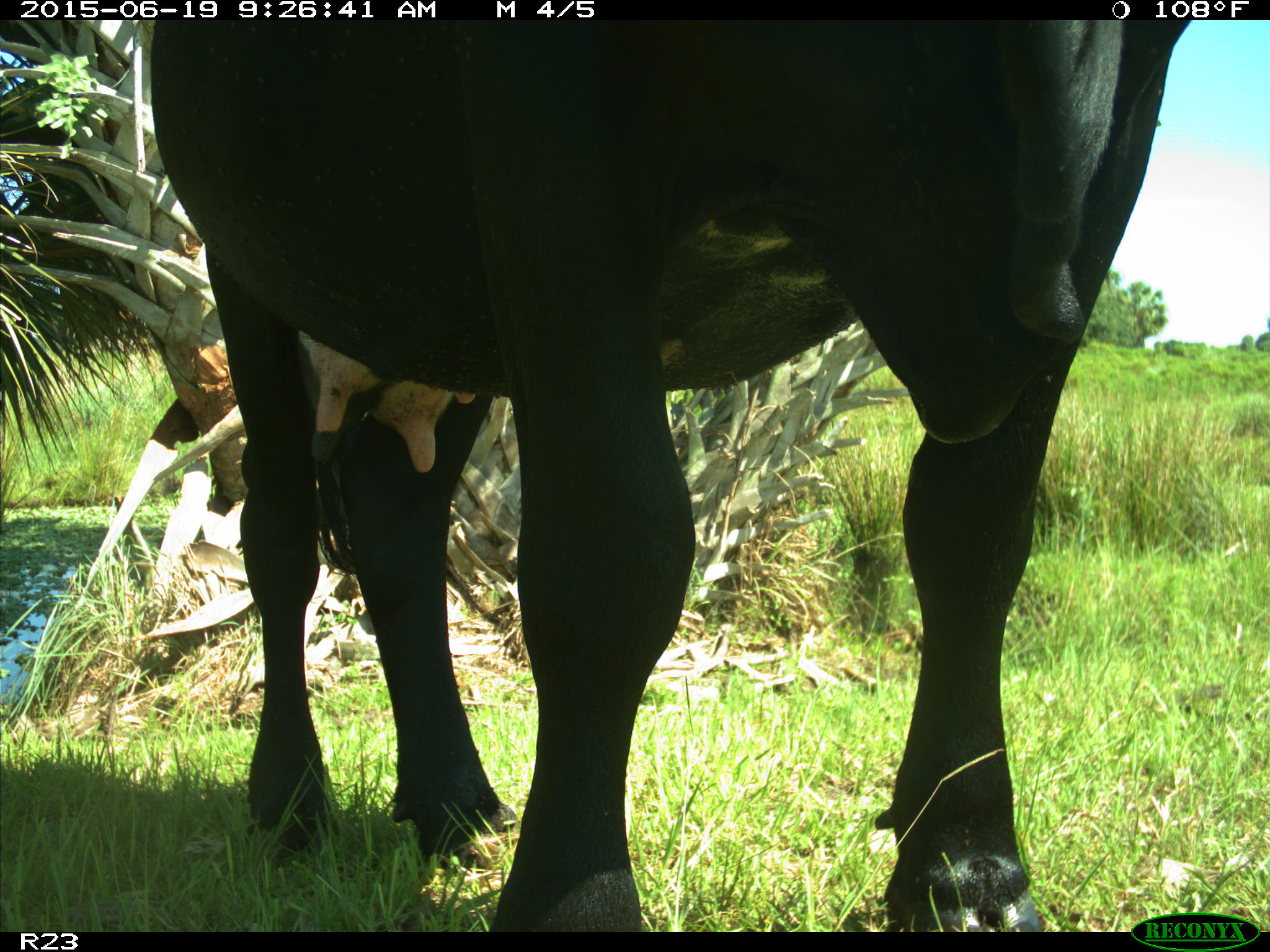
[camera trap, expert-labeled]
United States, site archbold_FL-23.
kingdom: Animalia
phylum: Chordata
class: Mammalia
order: Artiodactyla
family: Bovidae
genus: Bos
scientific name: Bos taurus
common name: domestic cow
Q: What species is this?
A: Bos taurus (domestic cow).